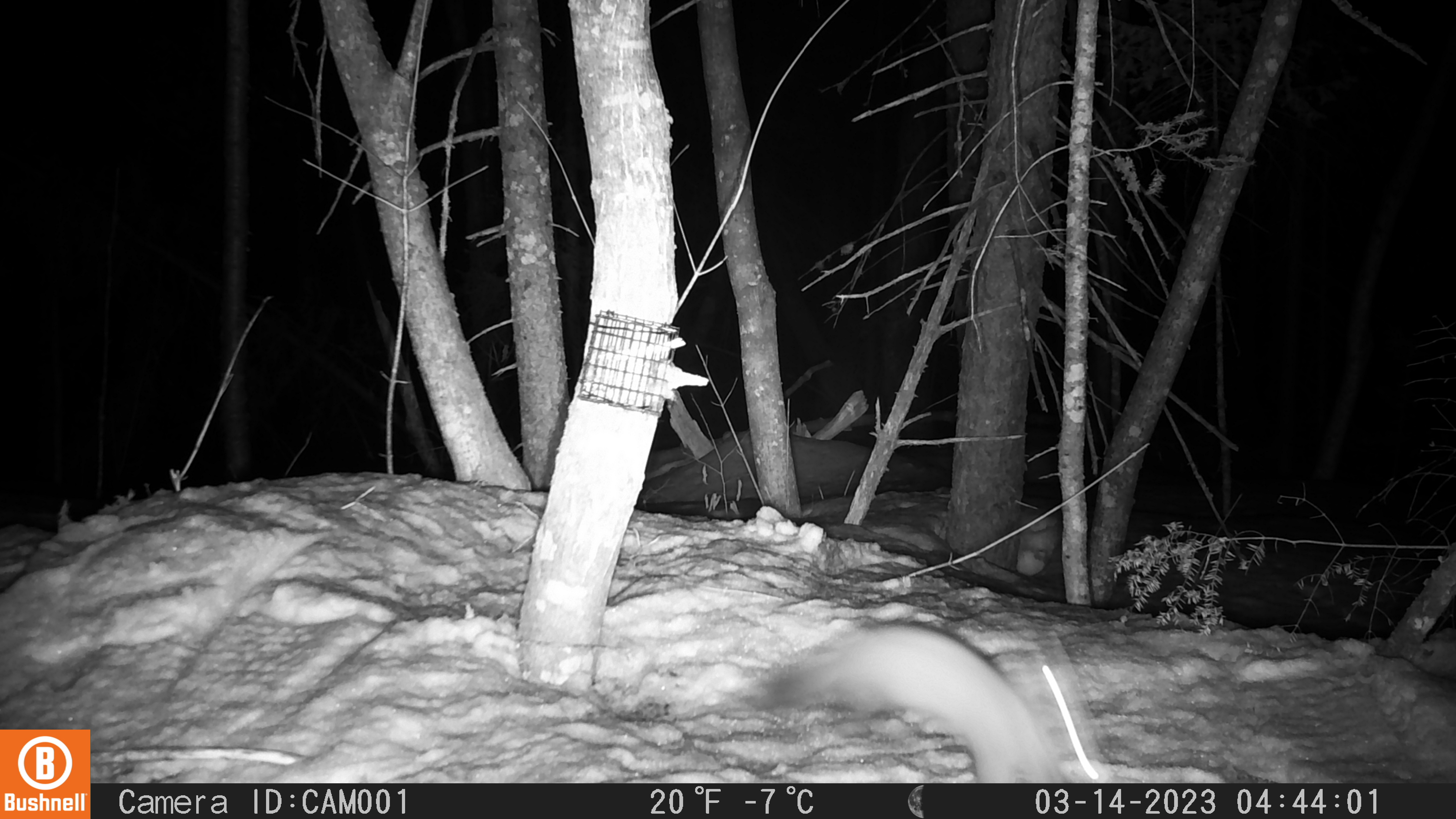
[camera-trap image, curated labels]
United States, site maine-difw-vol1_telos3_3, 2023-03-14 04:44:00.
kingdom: Animalia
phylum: Chordata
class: Mammalia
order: Carnivora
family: Mustelidae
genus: Martes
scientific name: Martes americana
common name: american marten